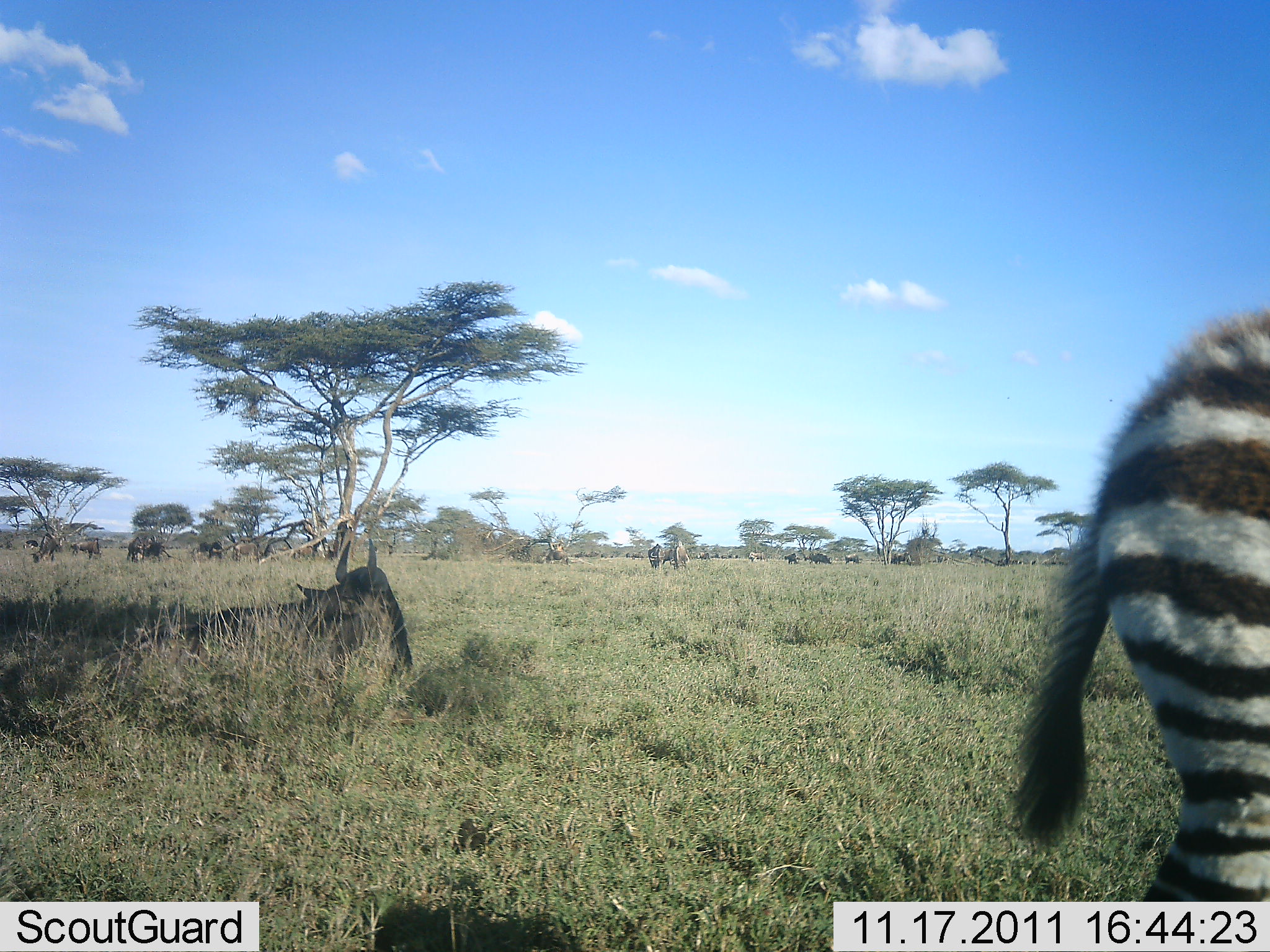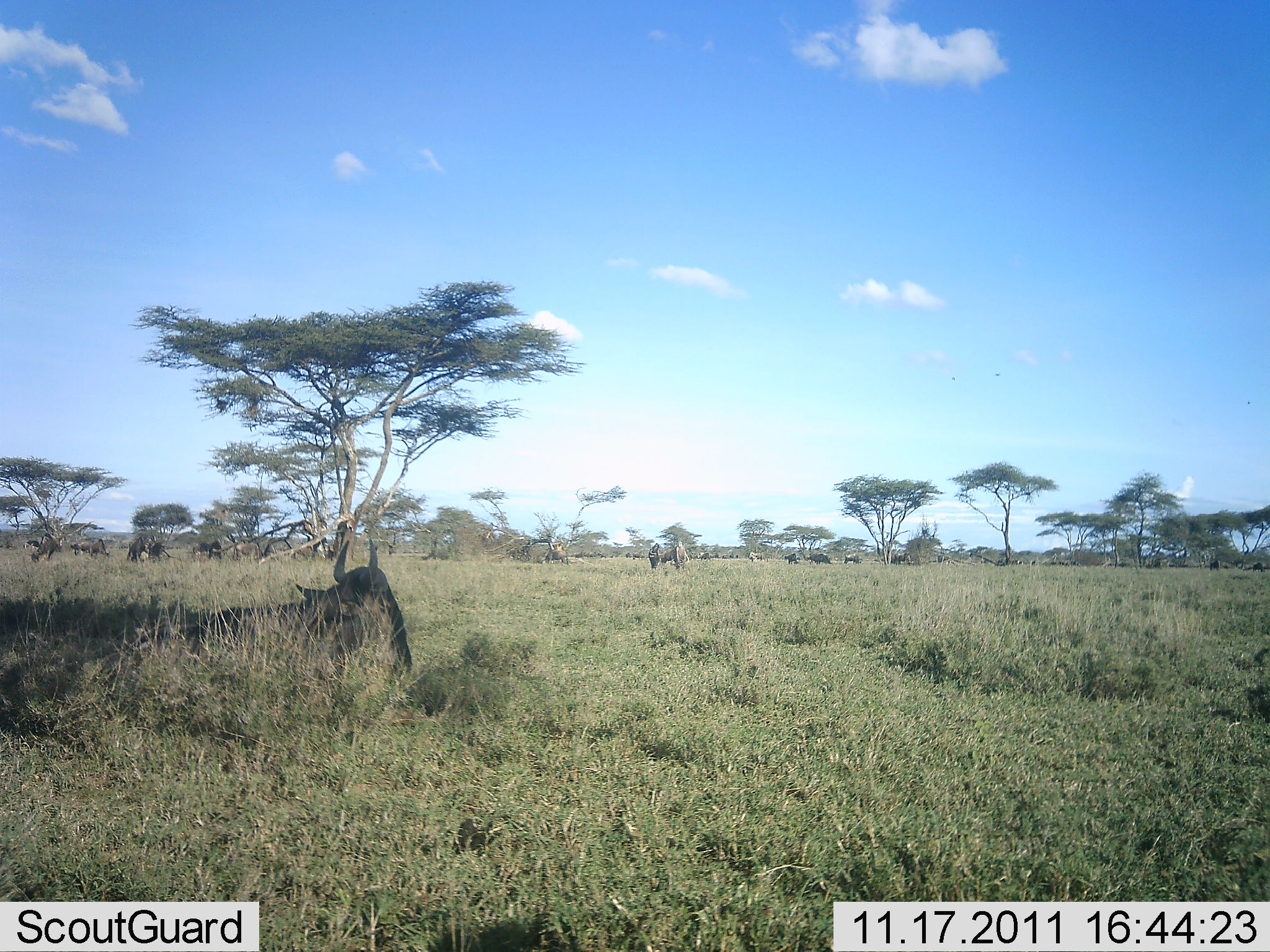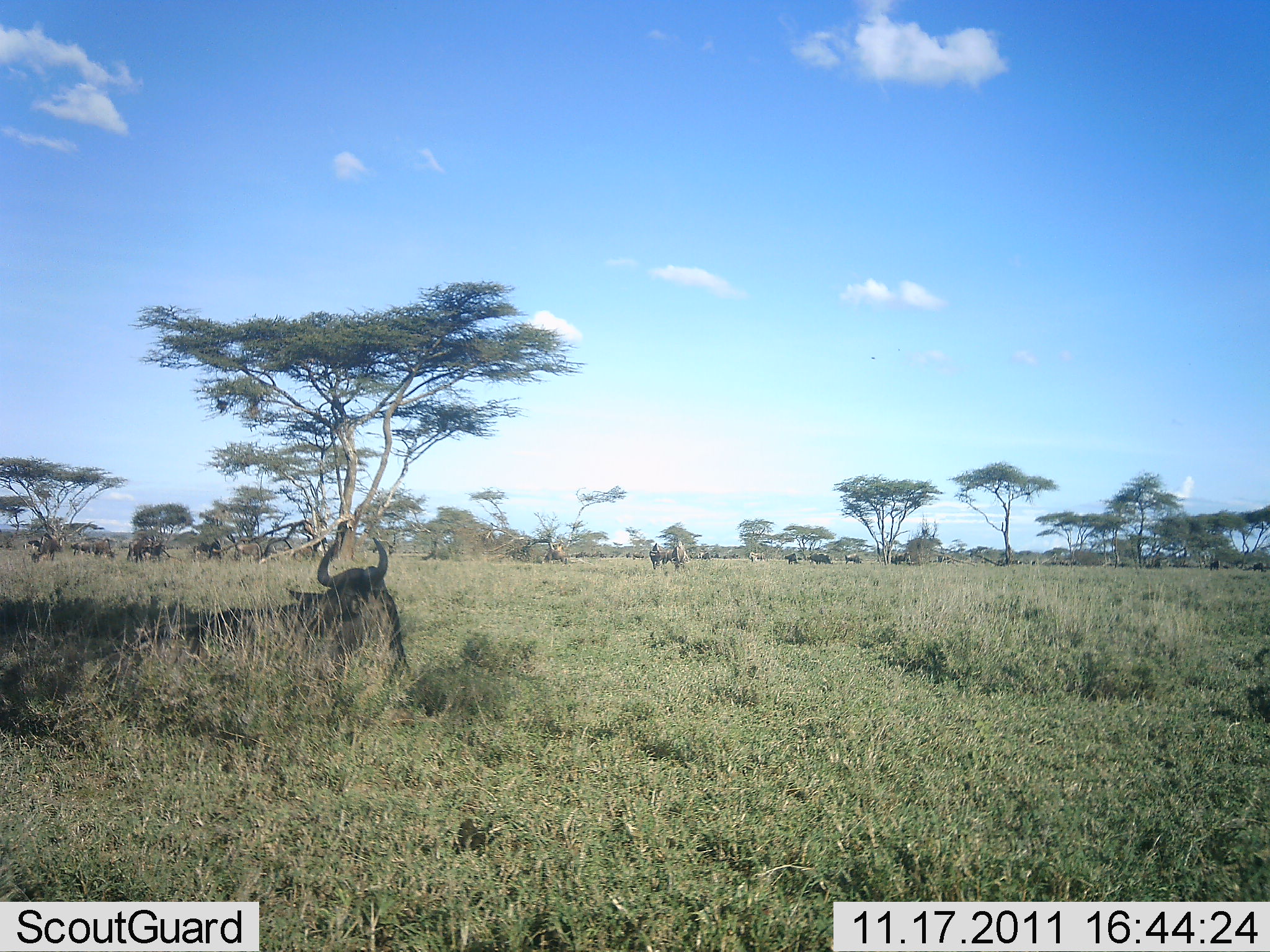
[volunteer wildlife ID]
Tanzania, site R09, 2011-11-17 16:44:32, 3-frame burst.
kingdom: Animalia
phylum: Chordata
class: Mammalia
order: Artiodactyla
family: Bovidae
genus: Connochaetes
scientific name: Connochaetes taurinus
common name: blue wildebeest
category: wildebeest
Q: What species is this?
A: Wildebeest (blue wildebeest) (Connochaetes taurinus).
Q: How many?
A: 11-50.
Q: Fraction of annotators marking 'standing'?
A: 43%.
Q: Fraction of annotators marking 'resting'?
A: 93%.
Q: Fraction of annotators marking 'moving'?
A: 36%.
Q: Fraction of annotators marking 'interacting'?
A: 0%.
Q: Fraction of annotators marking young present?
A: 0%.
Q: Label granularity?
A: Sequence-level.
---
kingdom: Animalia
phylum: Chordata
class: Mammalia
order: Perissodactyla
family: Equidae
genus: Equus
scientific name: Equus quagga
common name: plains zebra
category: zebra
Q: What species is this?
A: Zebra (plains zebra) (Equus quagga).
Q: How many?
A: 1.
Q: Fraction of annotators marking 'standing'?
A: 17%.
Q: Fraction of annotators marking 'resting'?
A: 0%.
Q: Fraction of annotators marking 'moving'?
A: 83%.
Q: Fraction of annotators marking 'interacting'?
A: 0%.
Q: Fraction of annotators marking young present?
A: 25%.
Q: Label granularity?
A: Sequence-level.